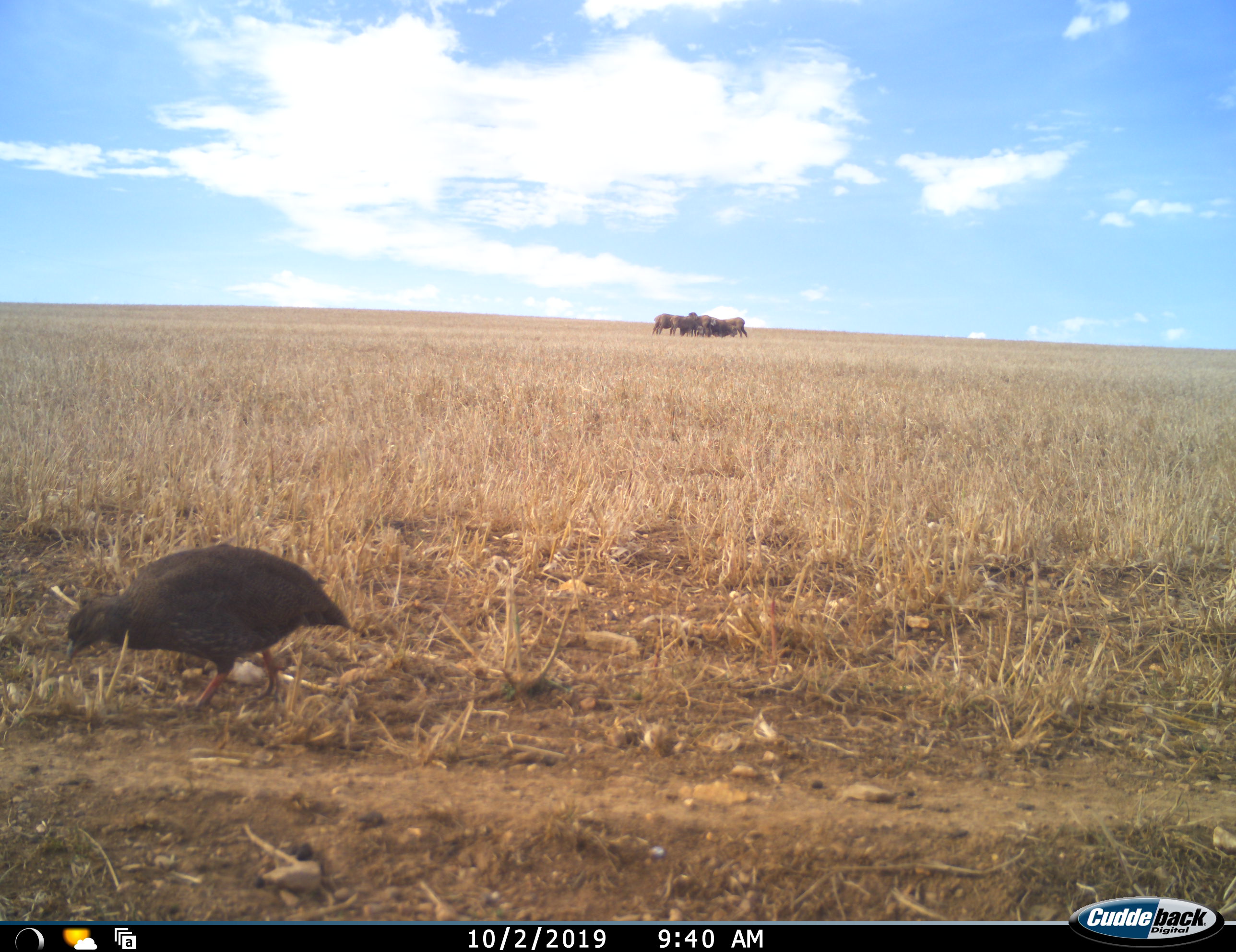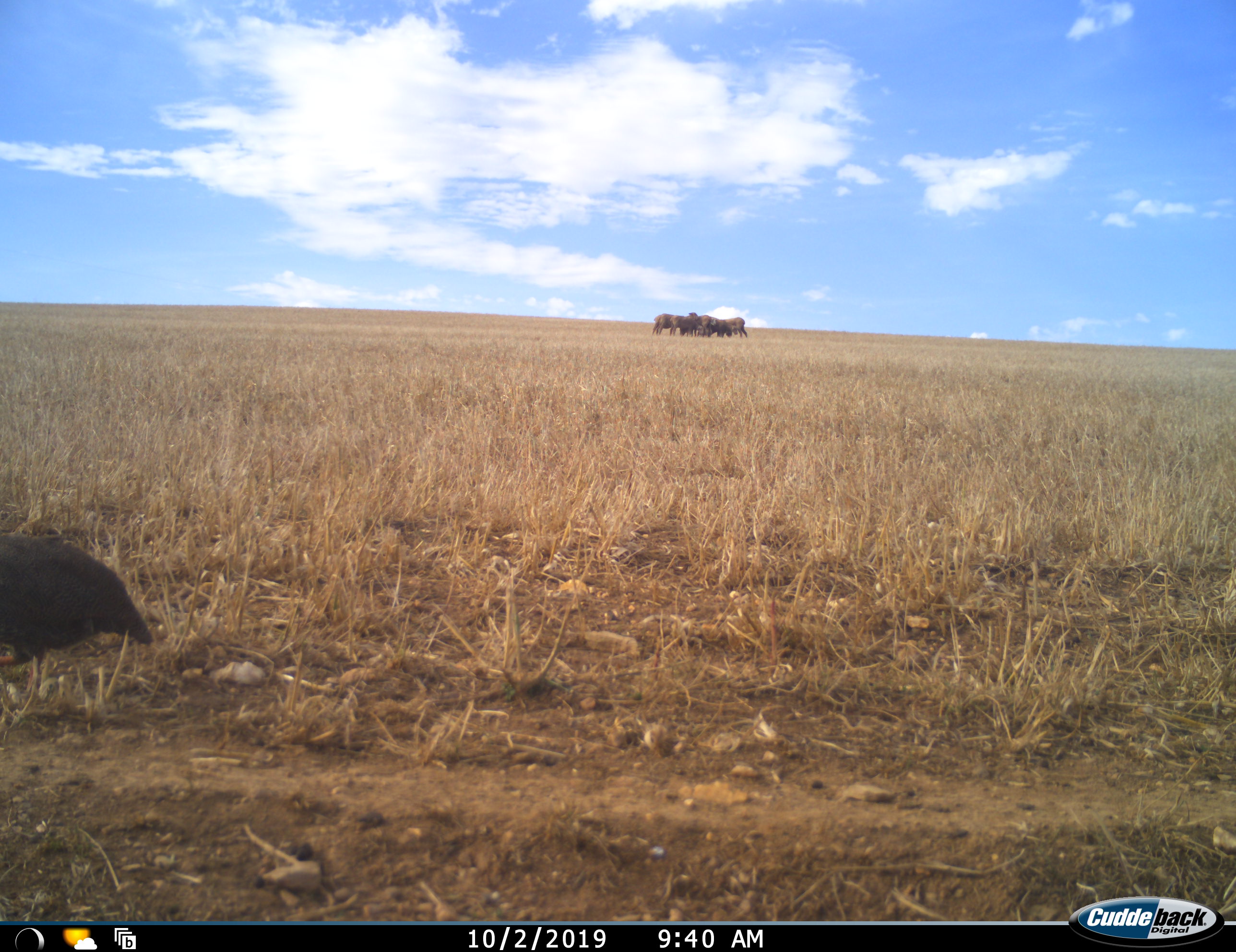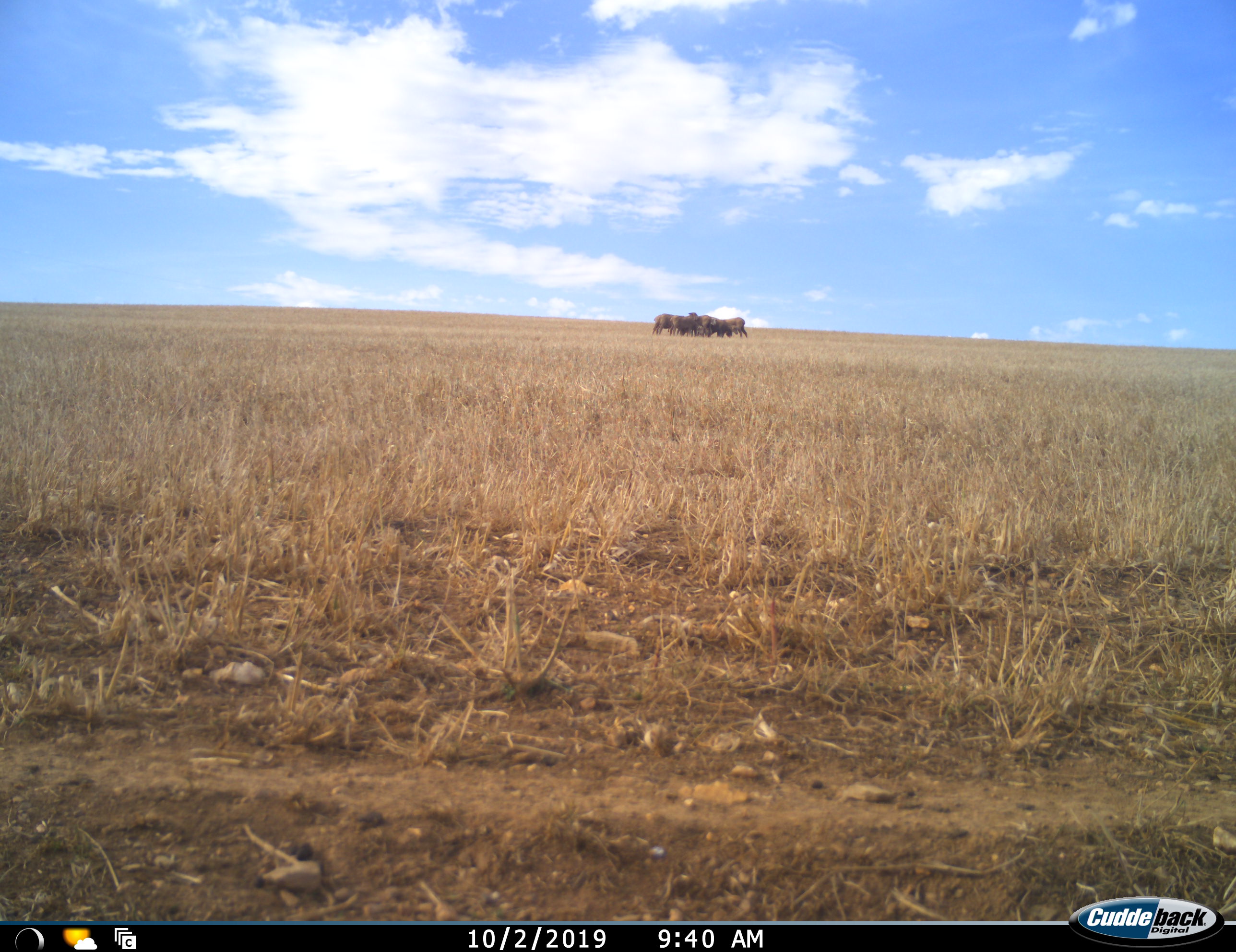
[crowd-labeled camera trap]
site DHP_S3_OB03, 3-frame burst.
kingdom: Animalia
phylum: Chordata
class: Aves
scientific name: Aves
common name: bird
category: birdother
Birdother (bird) (Aves), count 1. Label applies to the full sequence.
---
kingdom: Animalia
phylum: Chordata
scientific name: Vertebrata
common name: domestic animal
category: domesticanimal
Domesticanimal (domestic animal) (Vertebrata), count 7. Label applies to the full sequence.